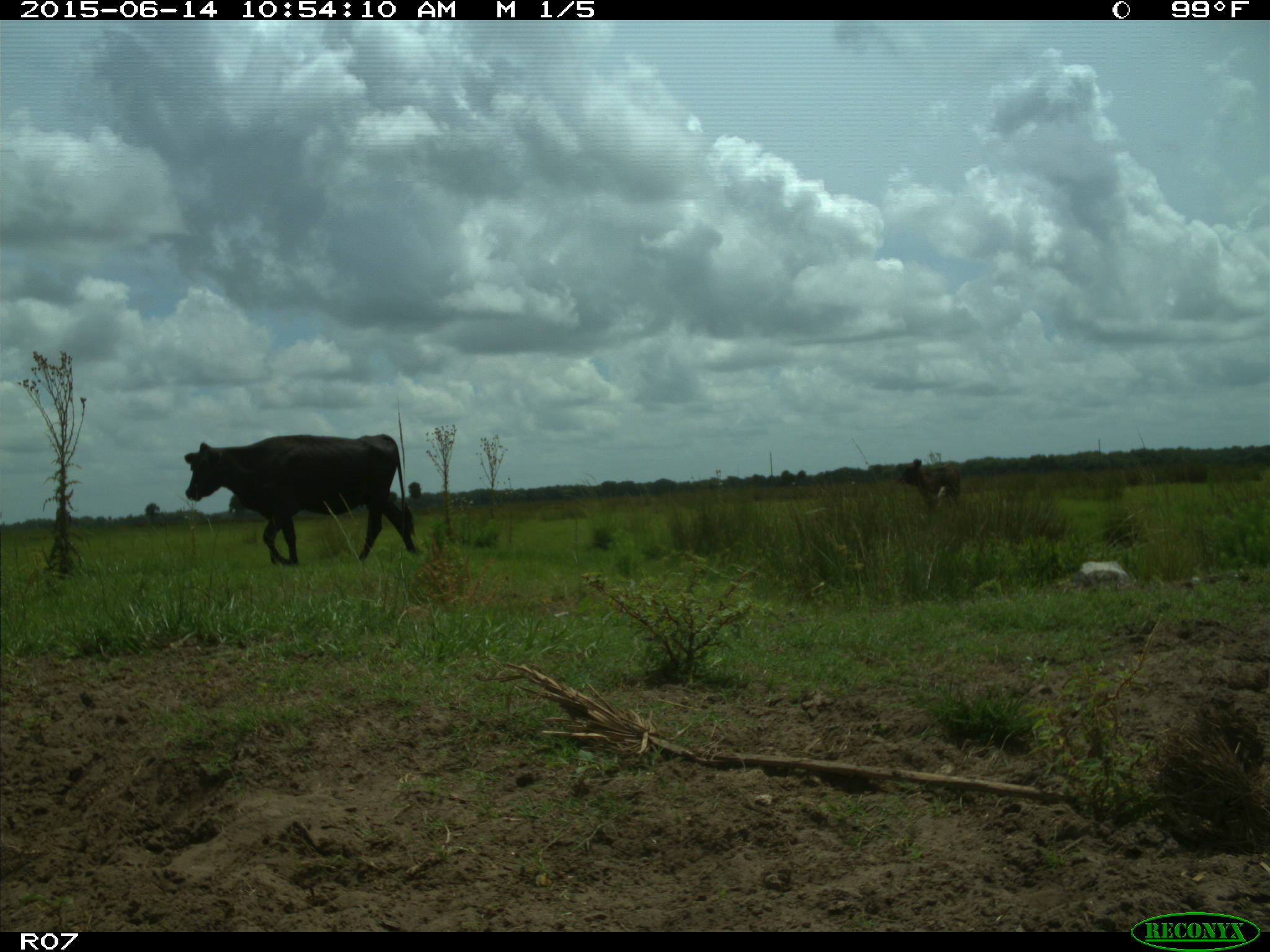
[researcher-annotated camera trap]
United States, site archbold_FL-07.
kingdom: Animalia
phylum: Chordata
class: Mammalia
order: Artiodactyla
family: Bovidae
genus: Bos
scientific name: Bos taurus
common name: domestic cow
Bos taurus (domestic cow).